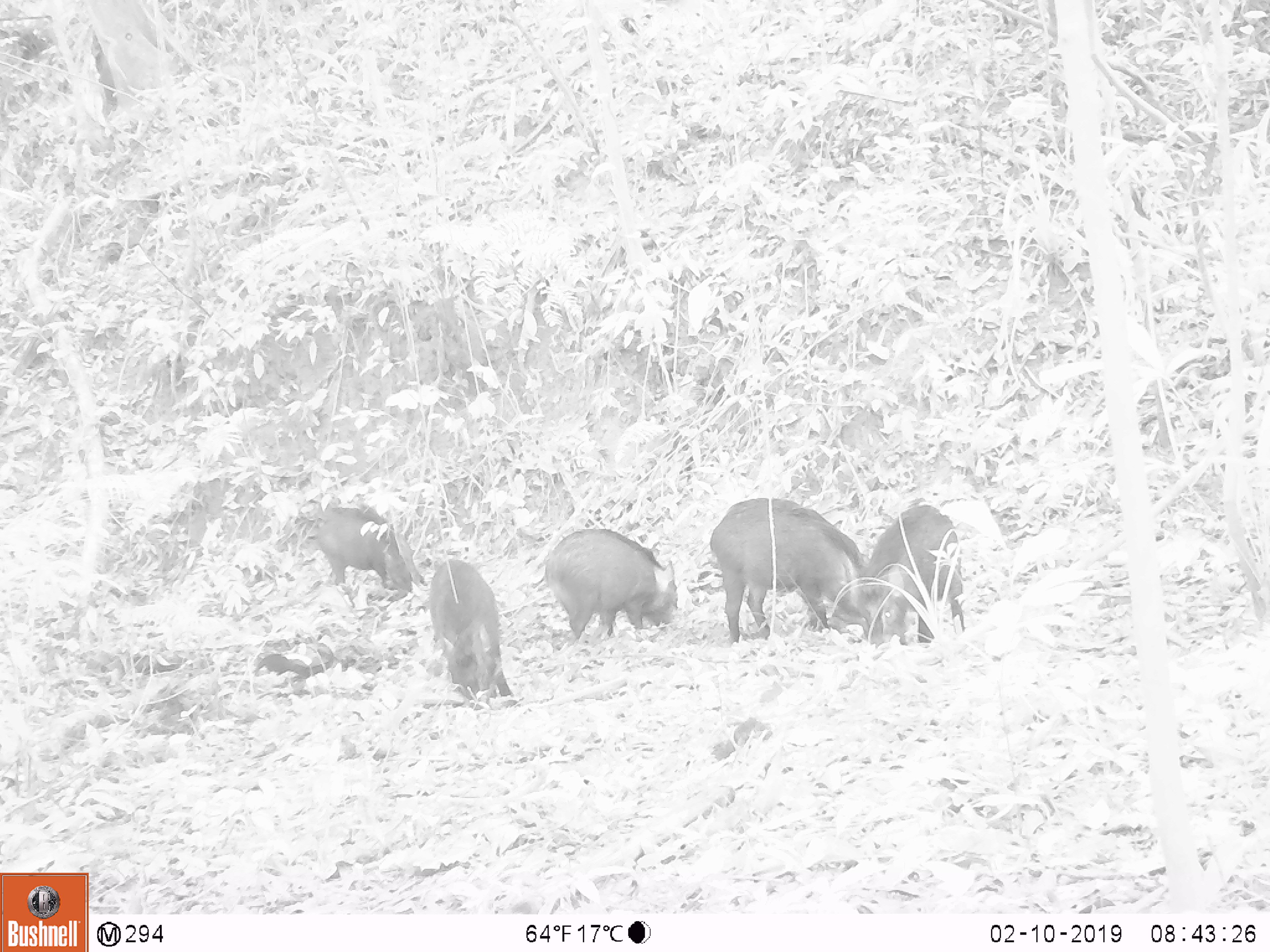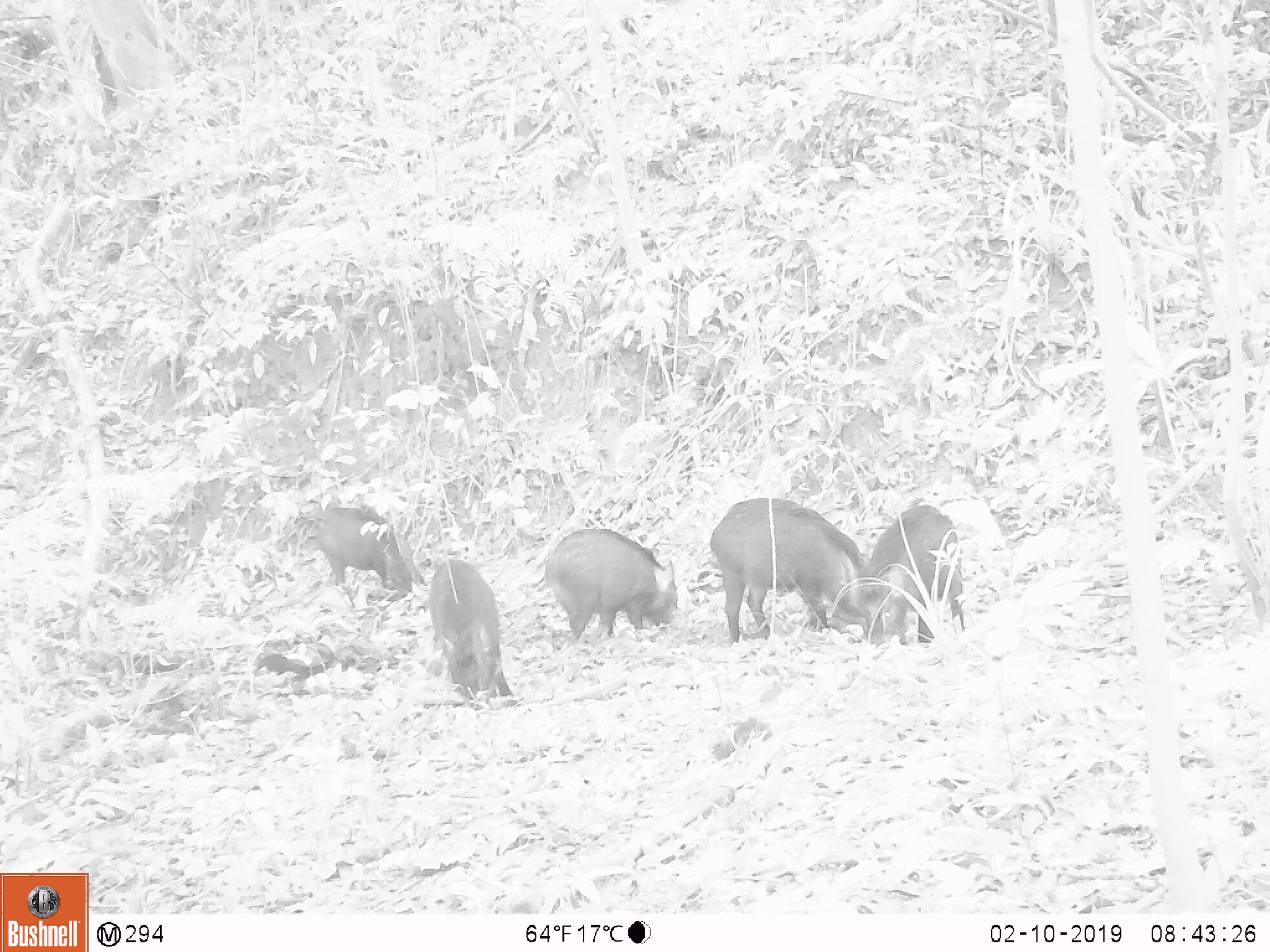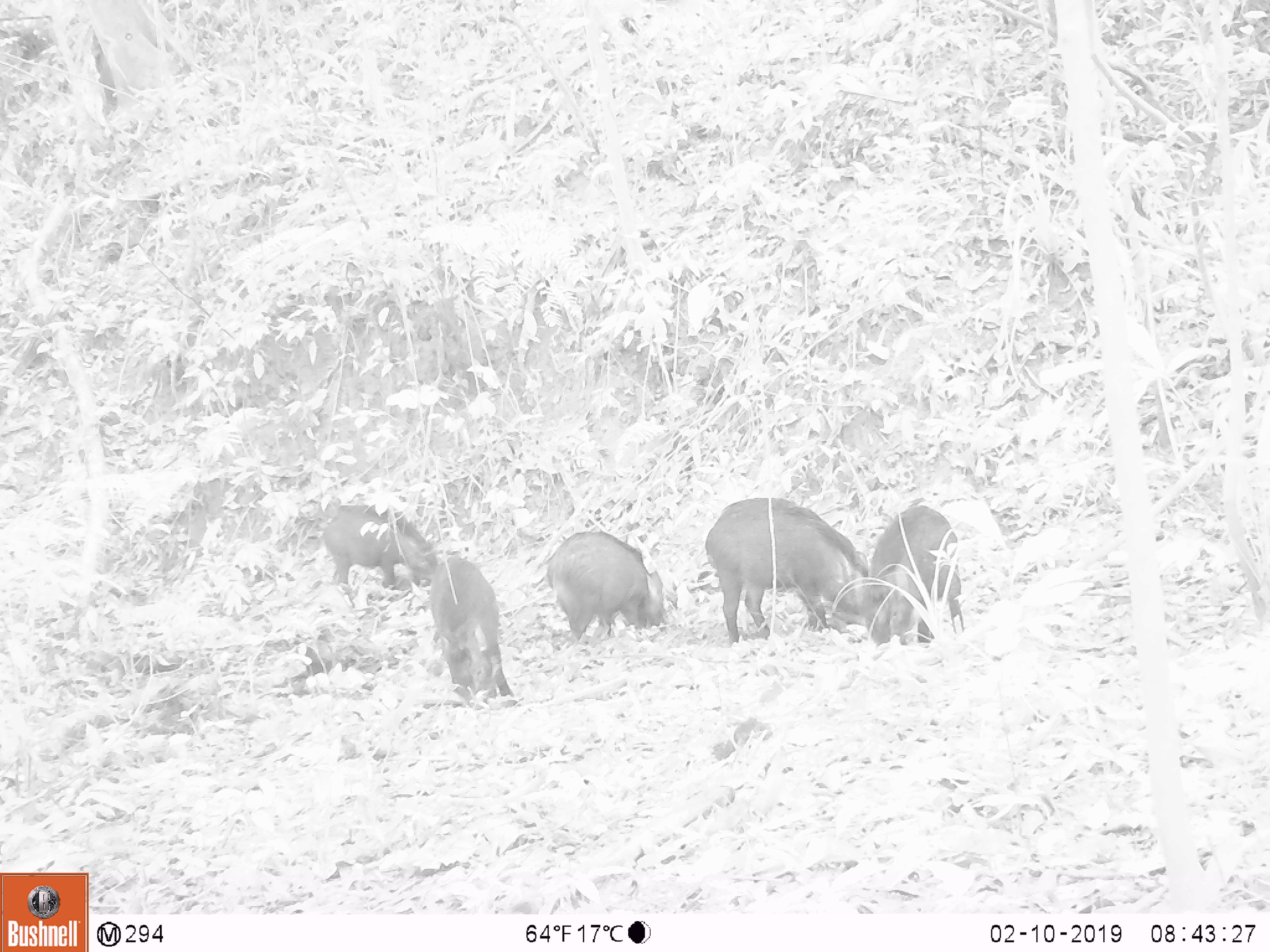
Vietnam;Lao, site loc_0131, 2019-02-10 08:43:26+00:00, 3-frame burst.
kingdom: Animalia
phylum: Chordata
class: Aves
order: Galliformes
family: Phasianidae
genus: Gallus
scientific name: Gallus gallus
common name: red junglefowl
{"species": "red junglefowl (Gallus gallus)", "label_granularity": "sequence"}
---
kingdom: Animalia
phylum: Chordata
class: Mammalia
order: Artiodactyla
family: Suidae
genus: Sus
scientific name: Sus scrofa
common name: eurasian wild pig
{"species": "eurasian wild pig (Sus scrofa)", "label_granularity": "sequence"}